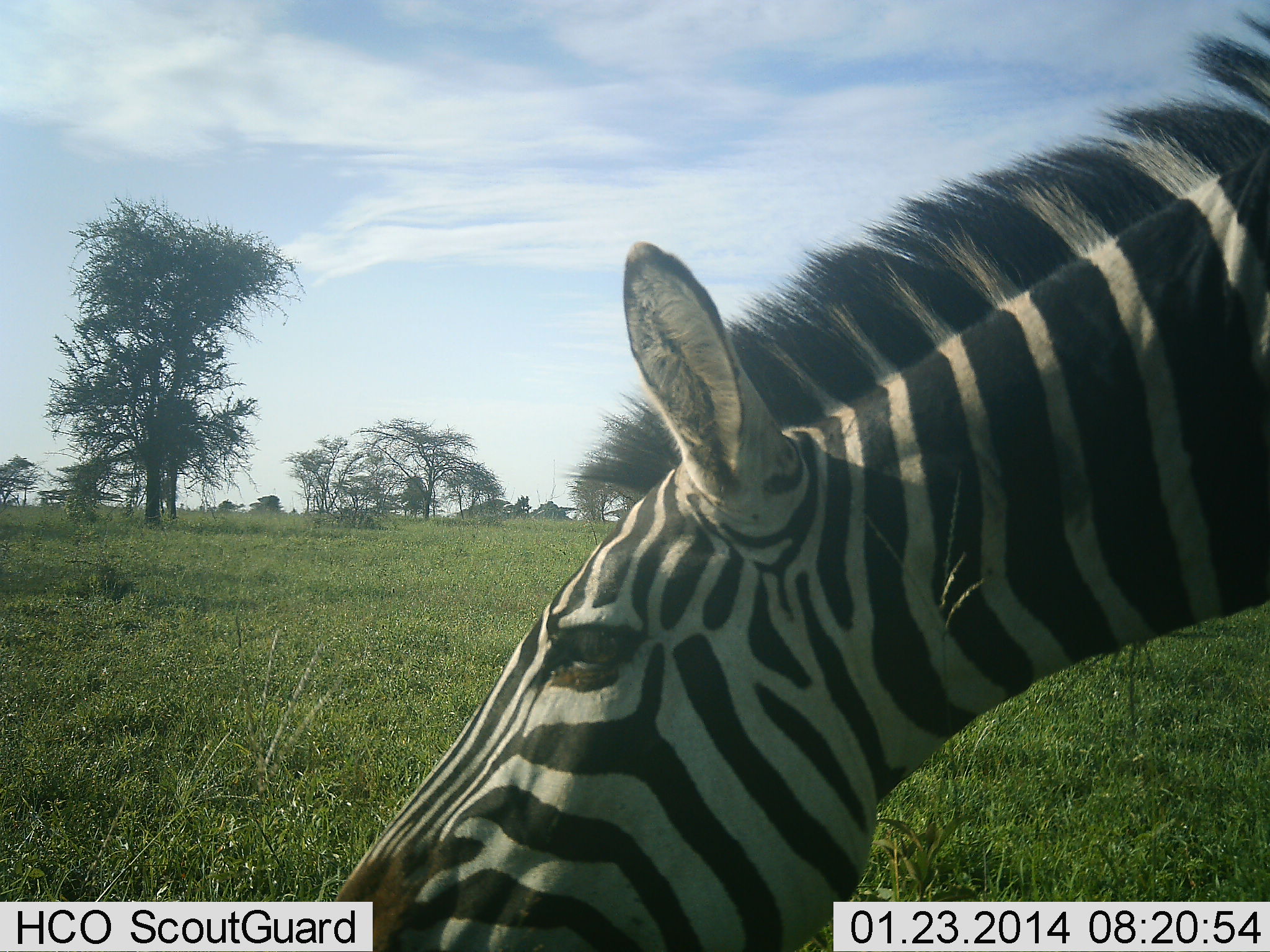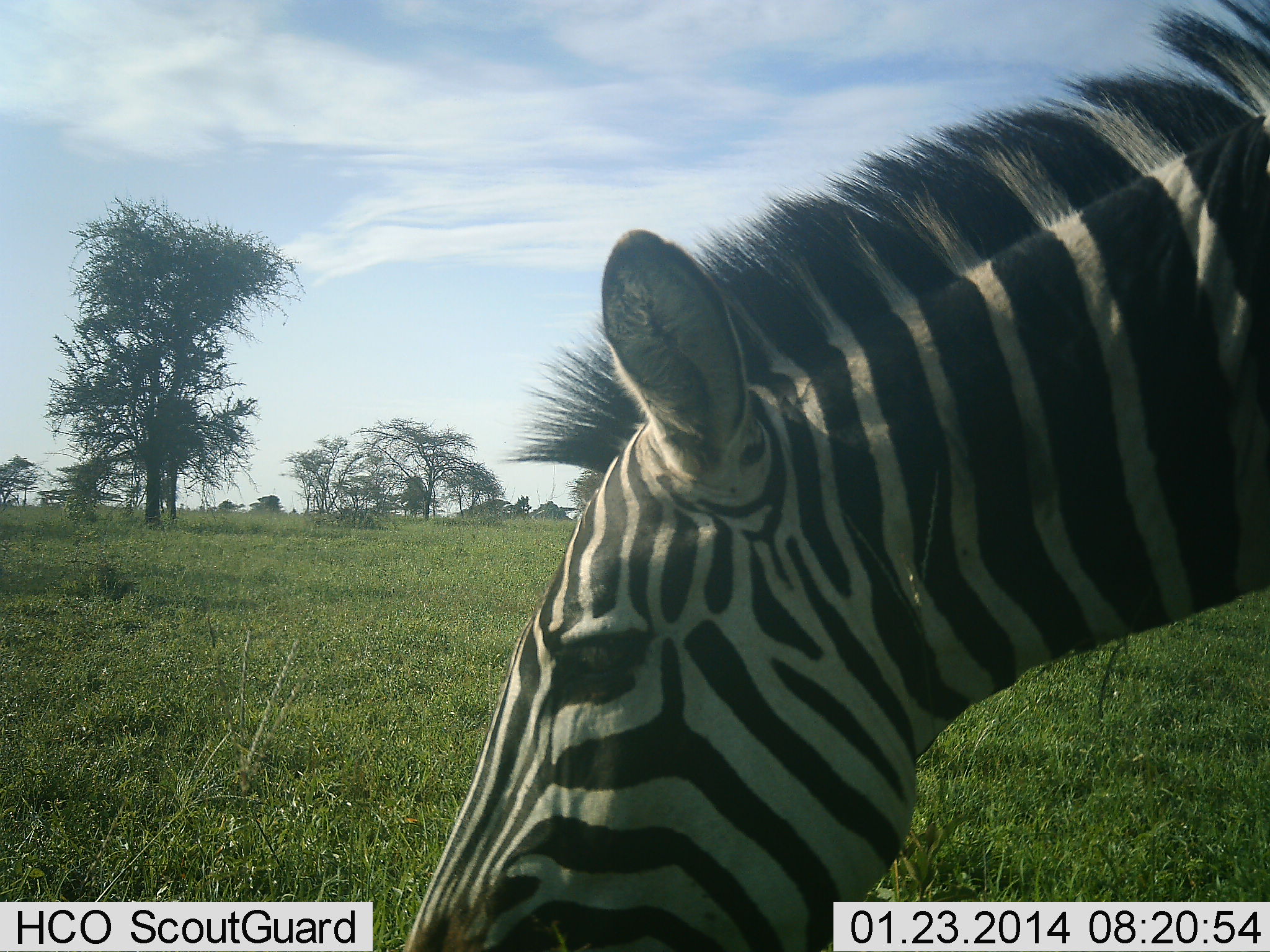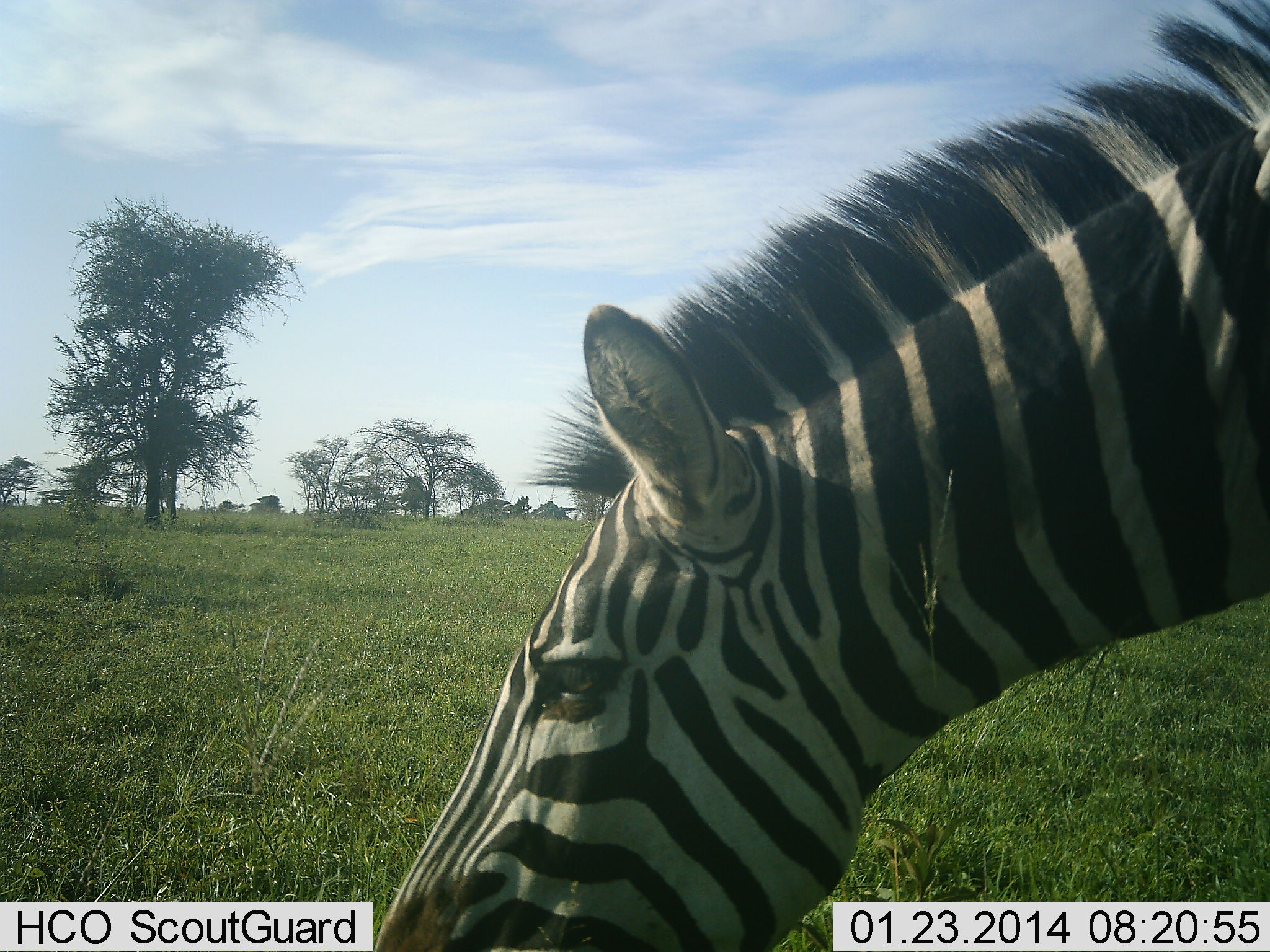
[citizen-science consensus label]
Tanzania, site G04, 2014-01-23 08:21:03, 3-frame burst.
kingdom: Animalia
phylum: Chordata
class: Mammalia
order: Perissodactyla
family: Equidae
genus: Equus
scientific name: Equus quagga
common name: plains zebra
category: zebra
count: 1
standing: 20%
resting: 0%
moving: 0%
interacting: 0%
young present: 0%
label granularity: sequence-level